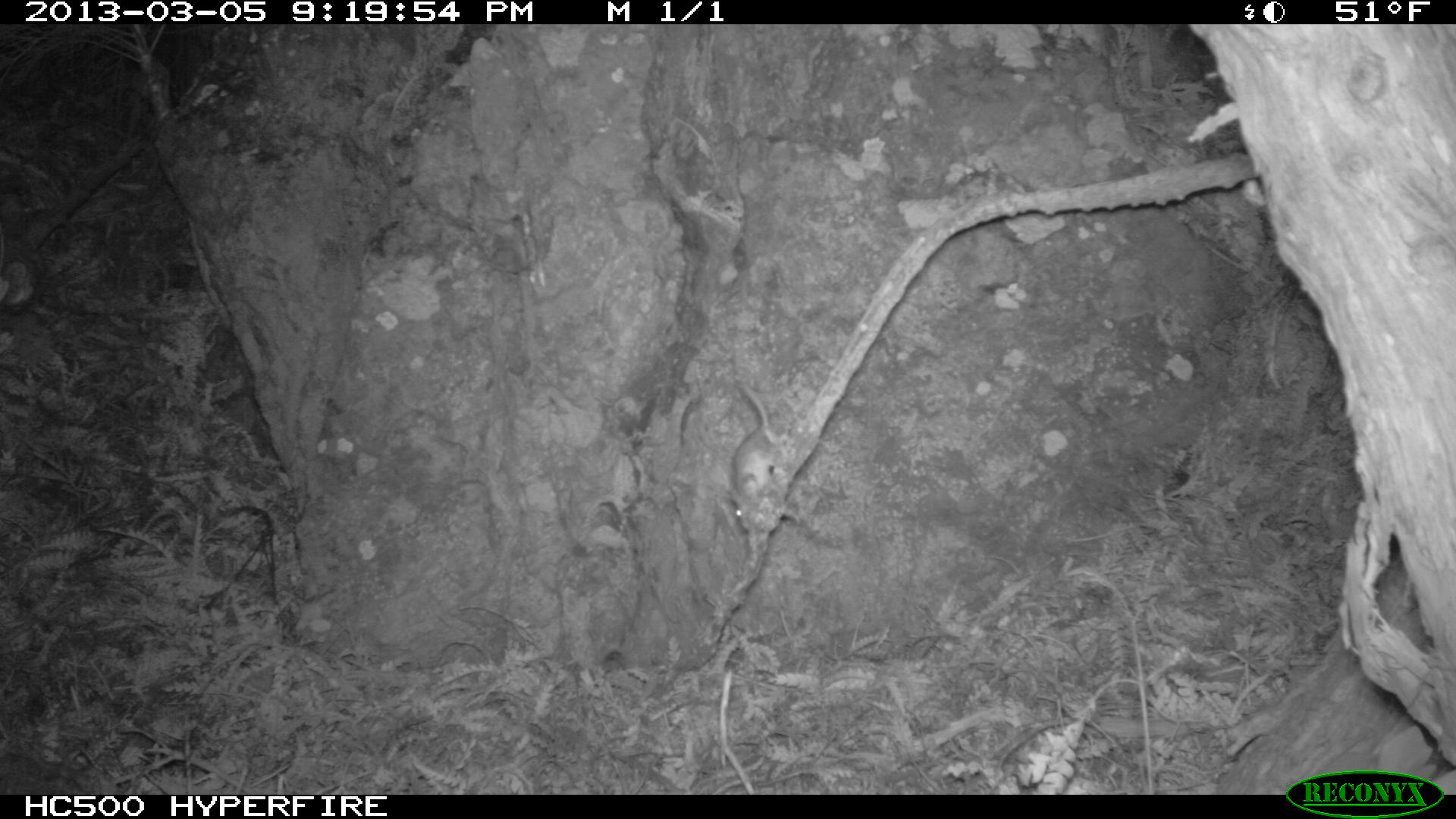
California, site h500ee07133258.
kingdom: Animalia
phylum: Chordata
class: Mammalia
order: Rodentia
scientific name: Rodentia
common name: rodent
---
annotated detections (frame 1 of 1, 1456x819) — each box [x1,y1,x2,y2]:
rodent: [730,384,779,530]